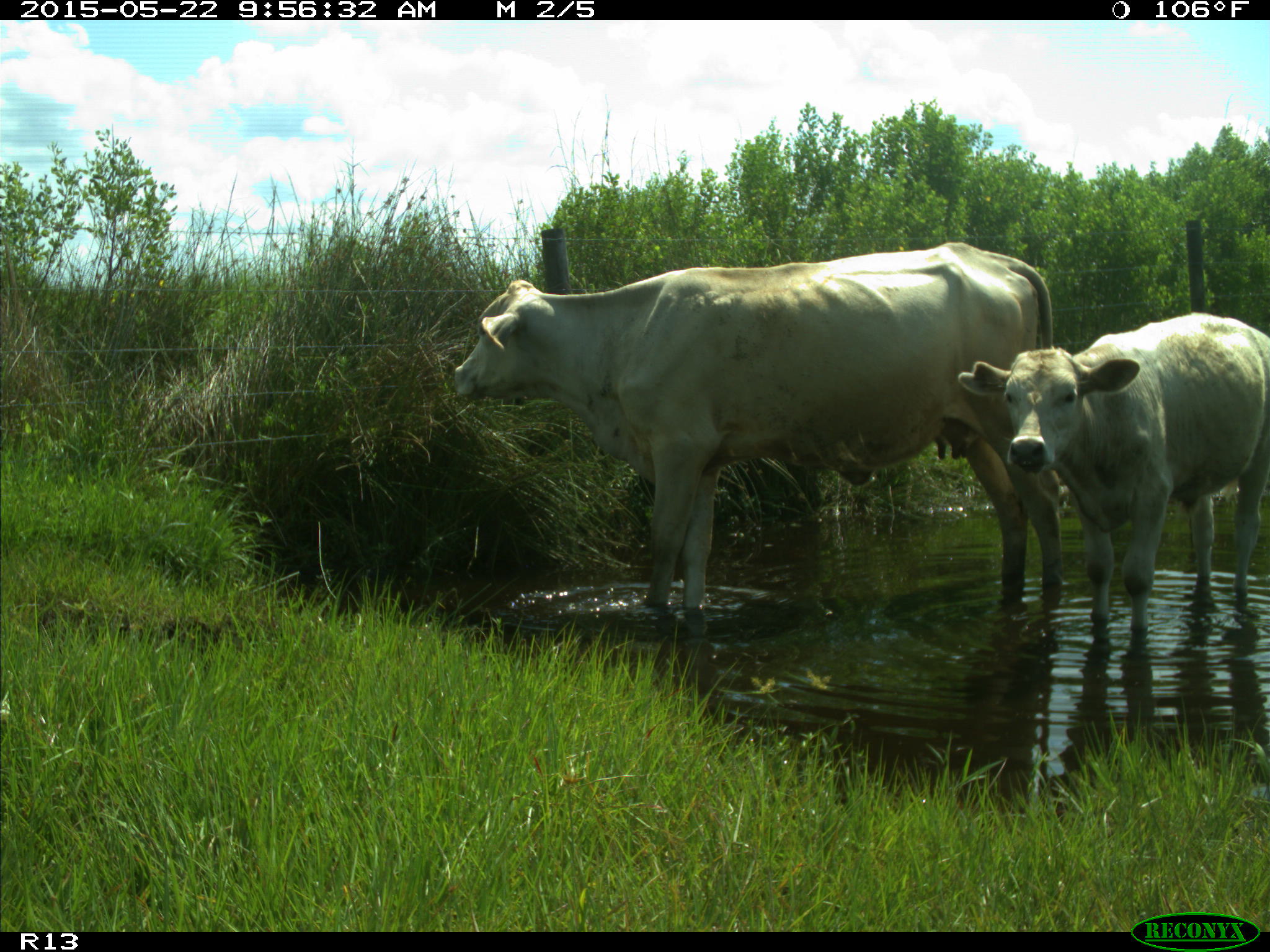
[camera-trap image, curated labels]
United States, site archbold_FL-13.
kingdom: Animalia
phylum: Chordata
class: Mammalia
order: Artiodactyla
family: Bovidae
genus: Bos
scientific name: Bos taurus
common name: domestic cow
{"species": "Bos taurus (domestic cow)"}